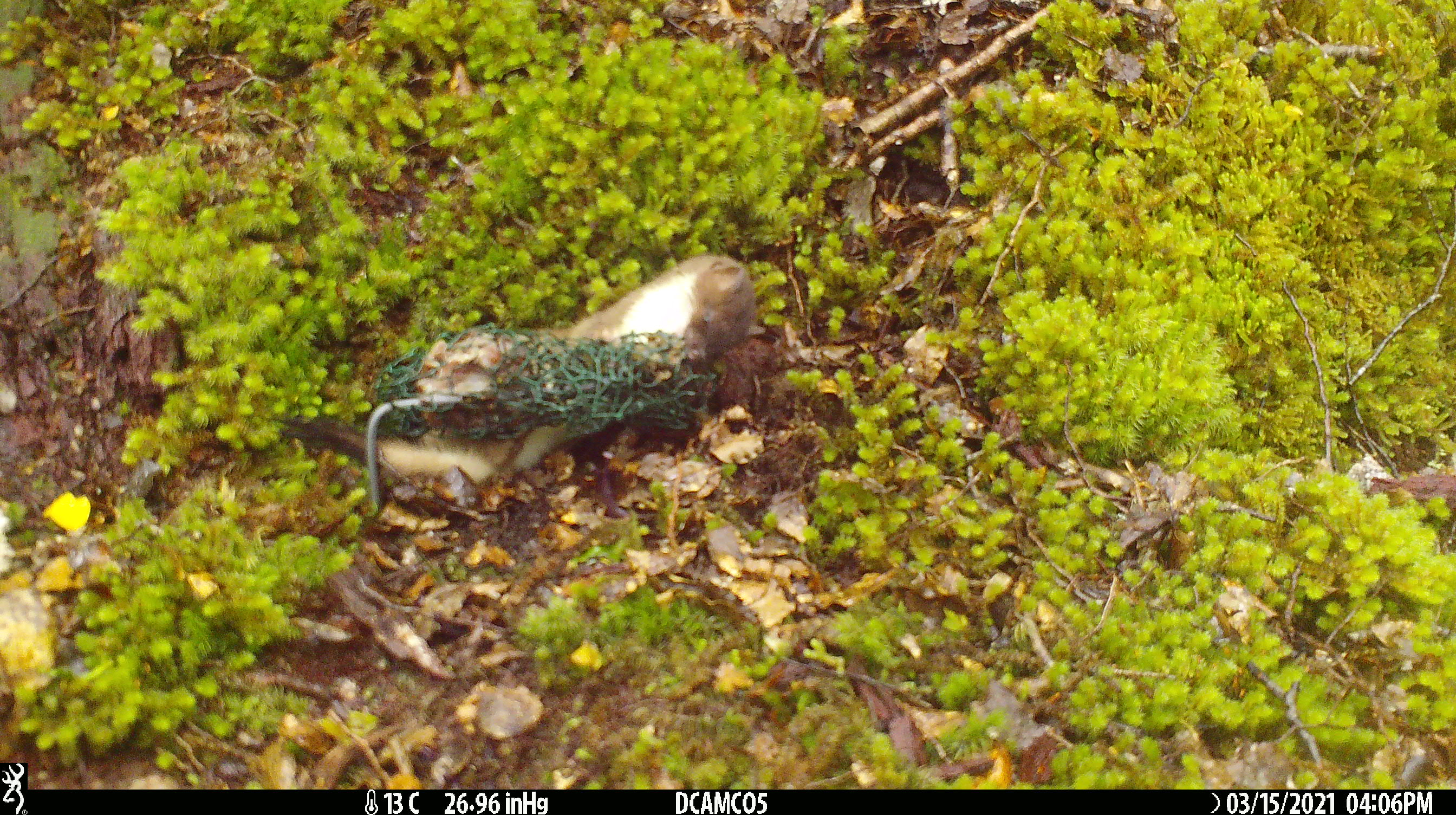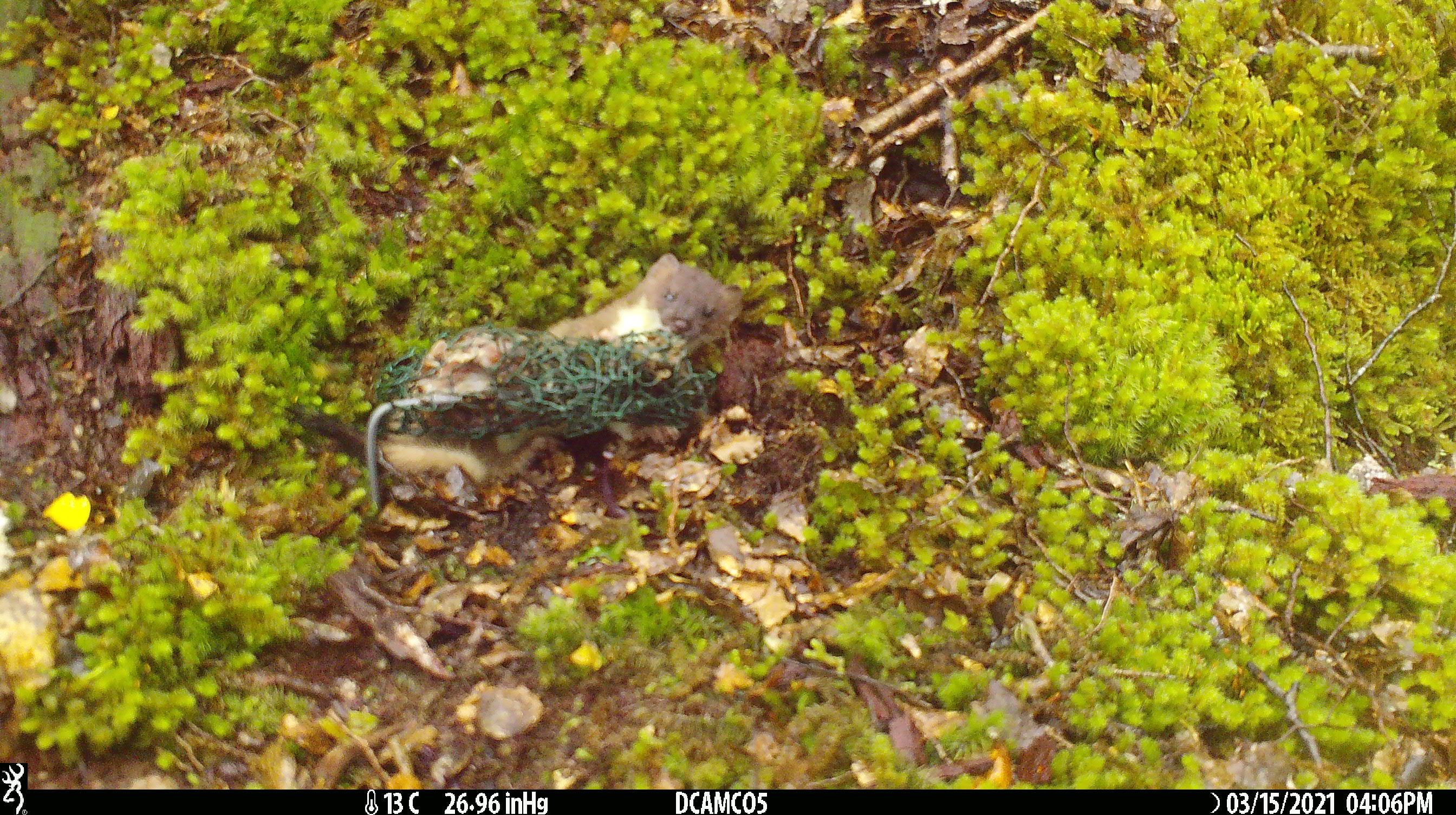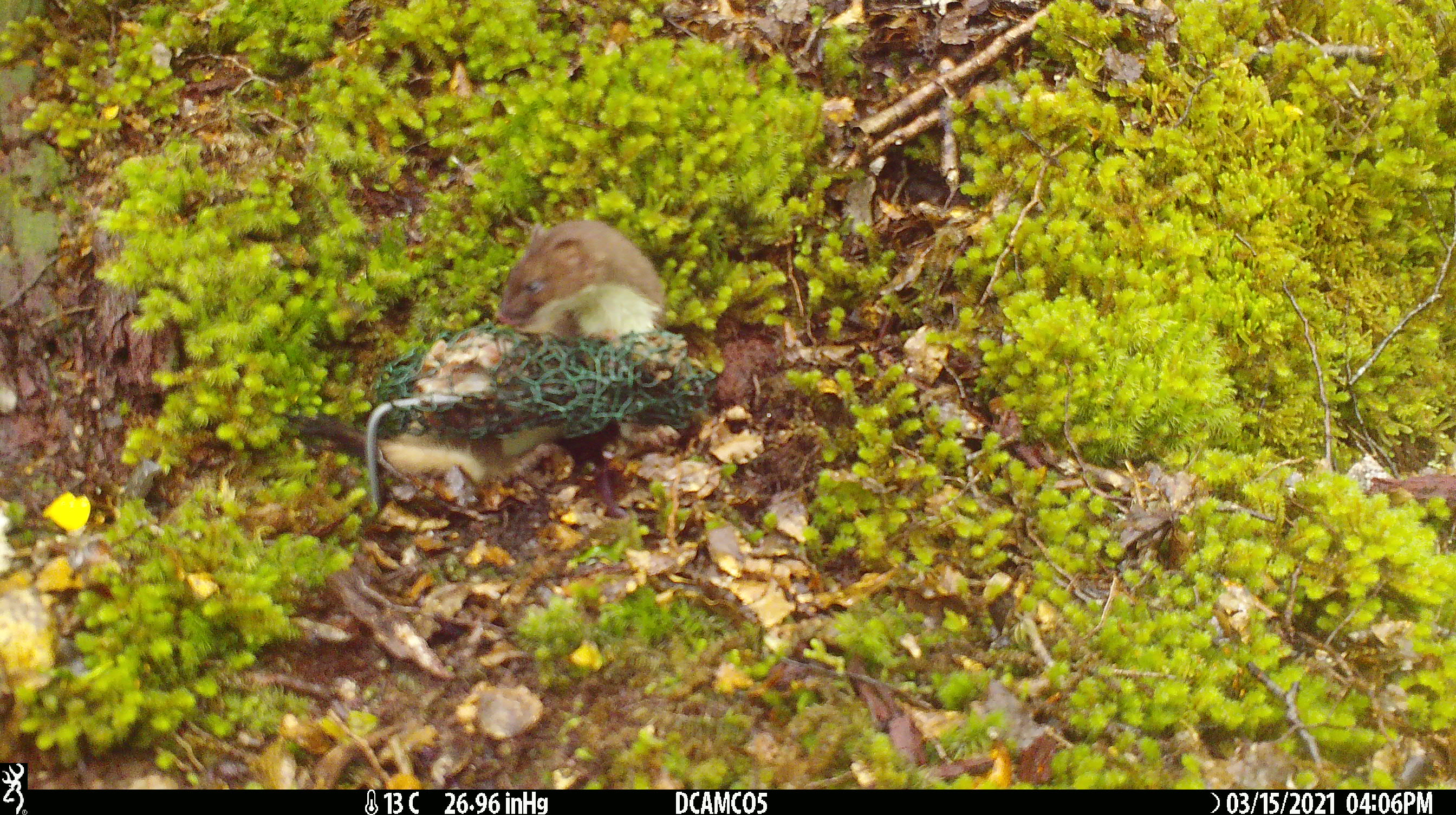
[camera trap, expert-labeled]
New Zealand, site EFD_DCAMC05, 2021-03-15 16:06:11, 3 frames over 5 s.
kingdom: Animalia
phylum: Chordata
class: Mammalia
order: Carnivora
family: Mustelidae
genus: Mustela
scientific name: Mustela erminea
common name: stoat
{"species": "stoat (Mustela erminea)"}